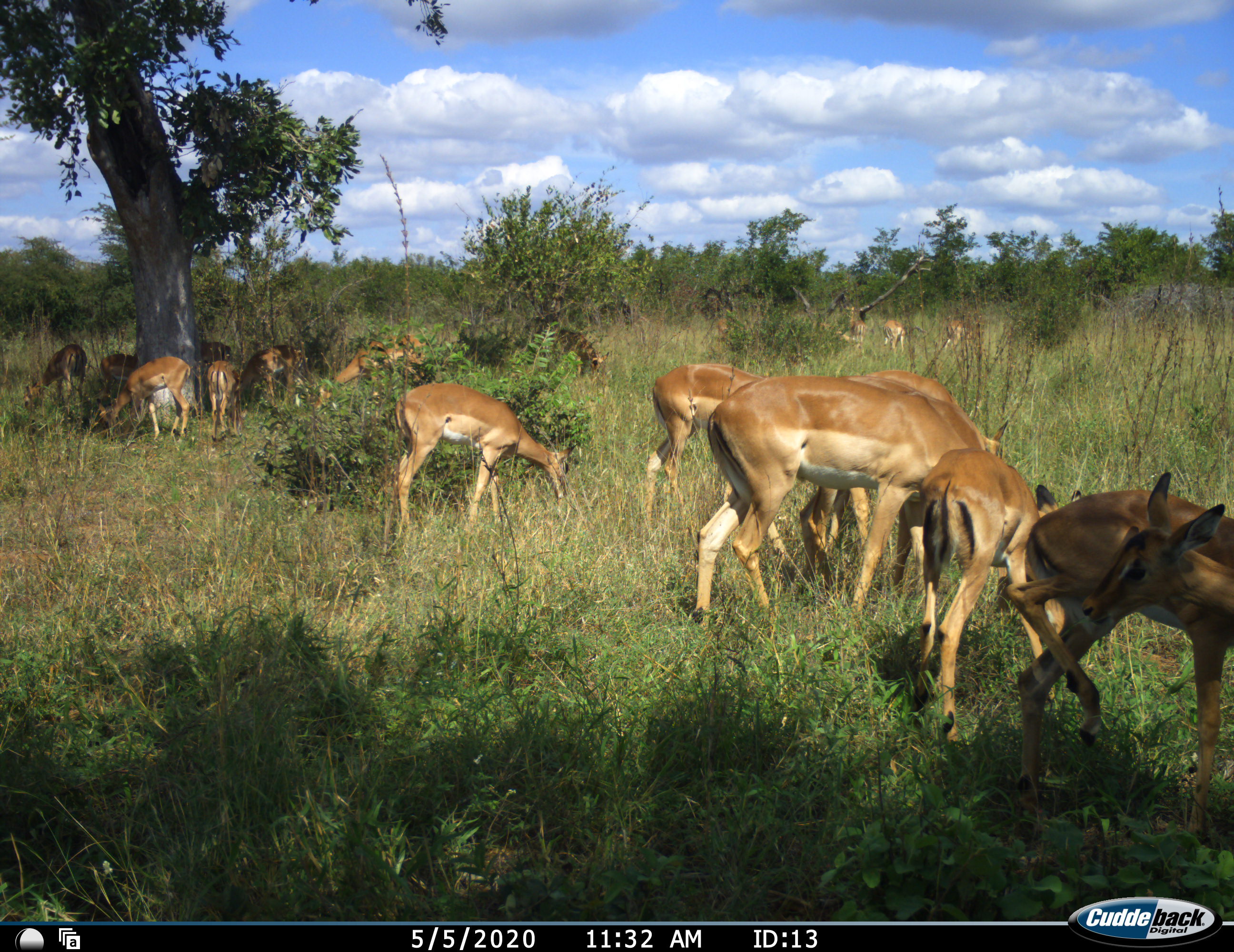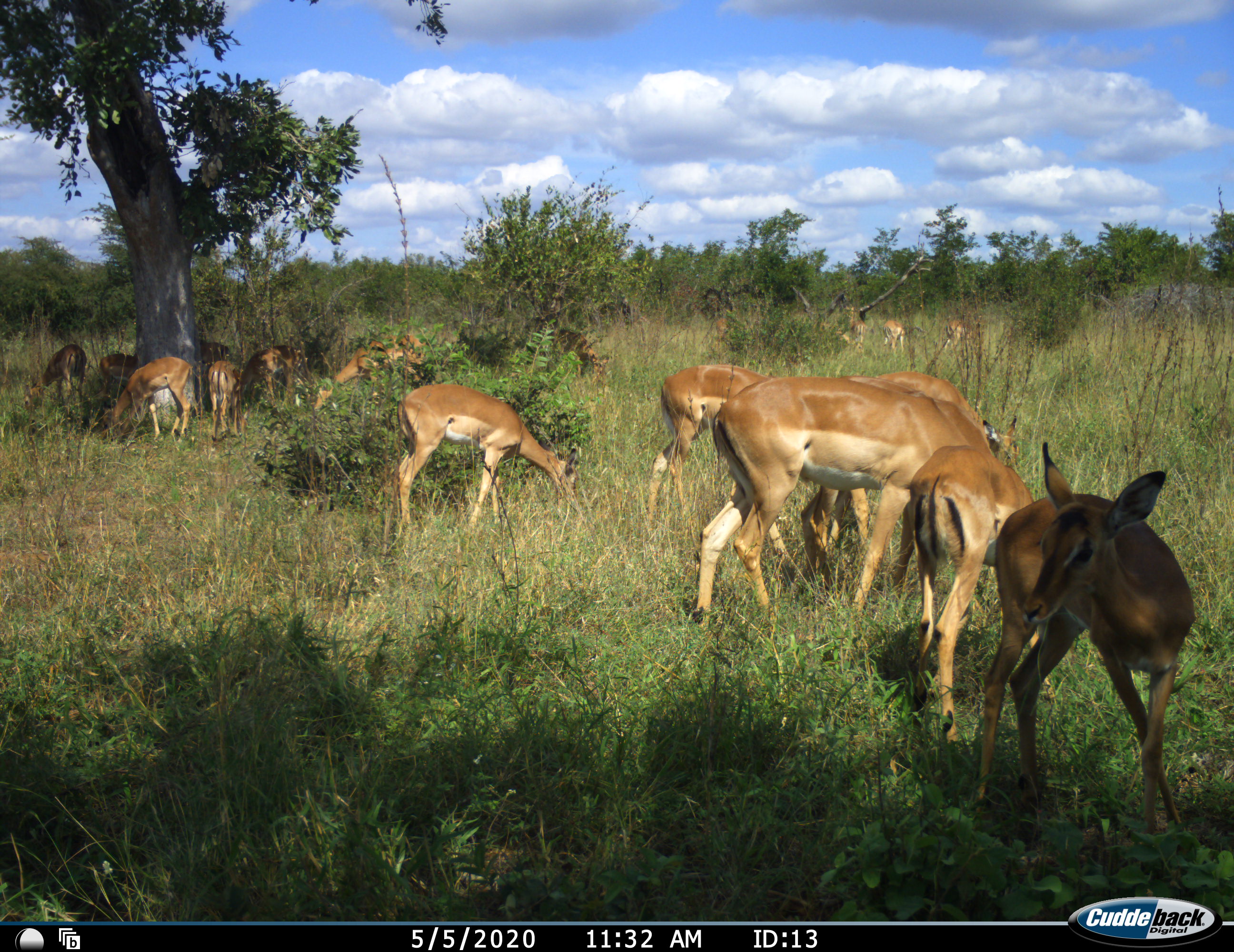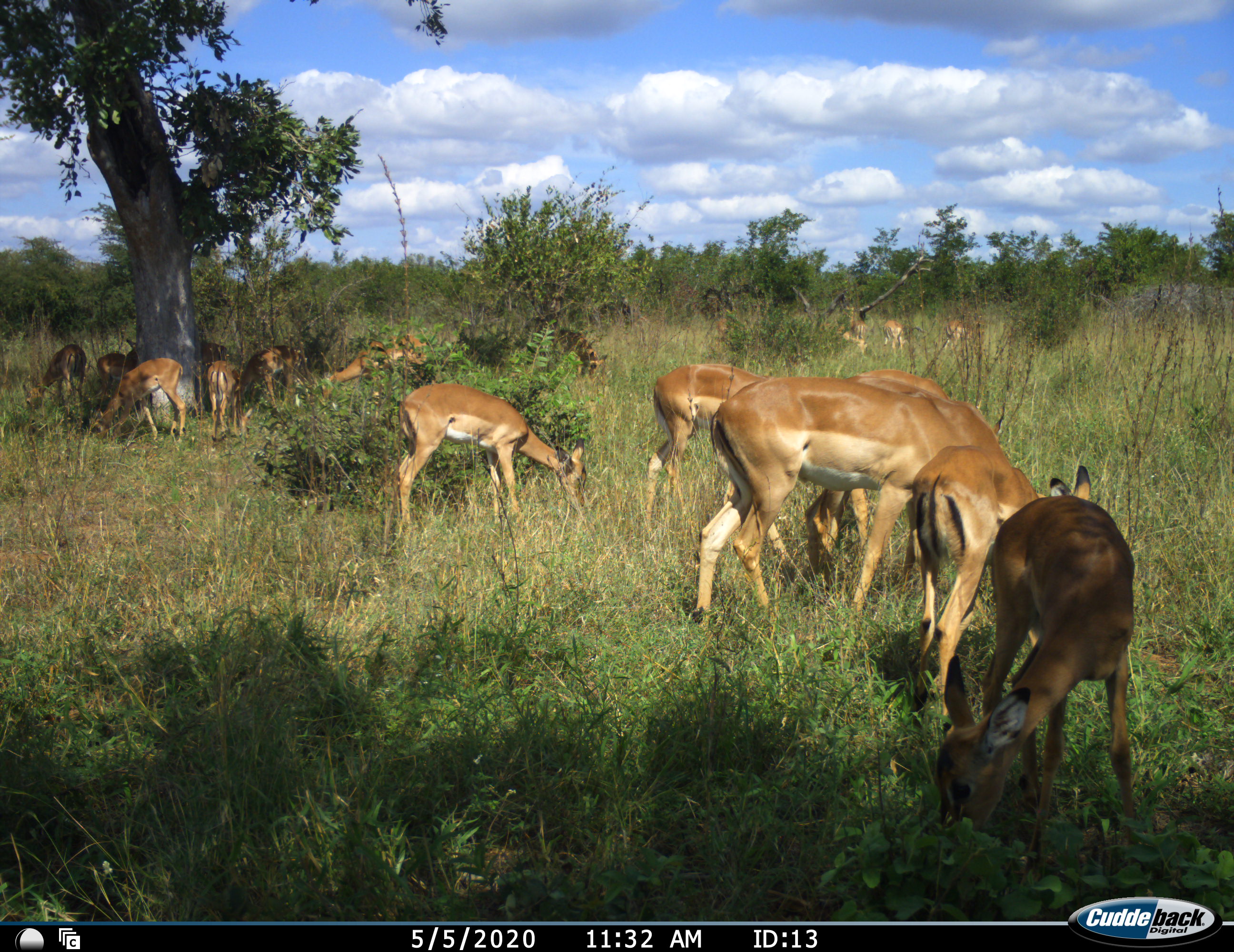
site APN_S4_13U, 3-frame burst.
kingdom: Animalia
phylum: Chordata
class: Mammalia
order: Artiodactyla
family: Bovidae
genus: Aepyceros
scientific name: Aepyceros melampus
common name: impala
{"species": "impala (Aepyceros melampus)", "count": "11-50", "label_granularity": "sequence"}